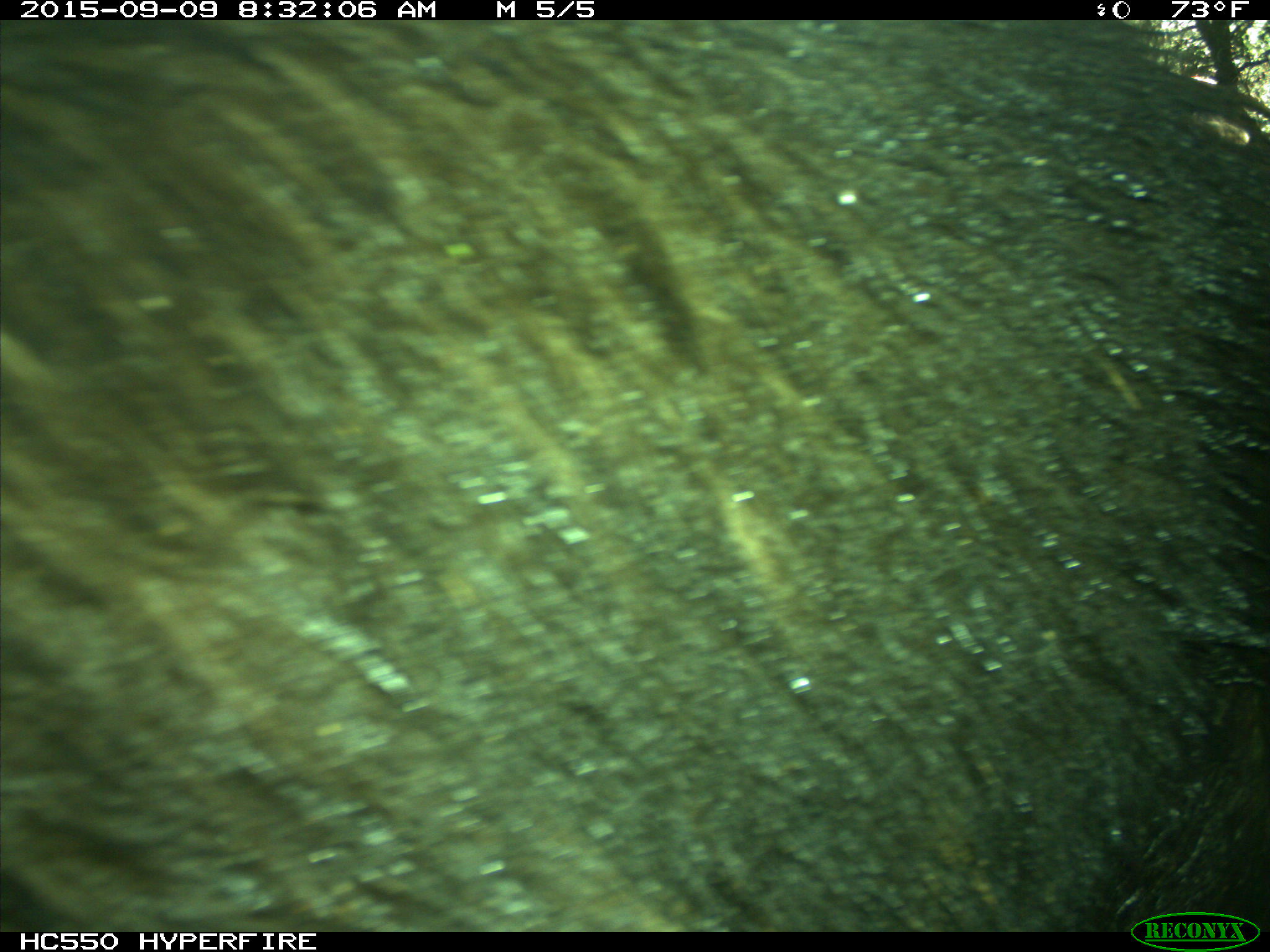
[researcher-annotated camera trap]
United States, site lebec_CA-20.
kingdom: Animalia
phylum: Chordata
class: Mammalia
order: Carnivora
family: Ursidae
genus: Ursus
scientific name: Ursus americanus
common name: american black bear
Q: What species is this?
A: Ursus americanus (american black bear).